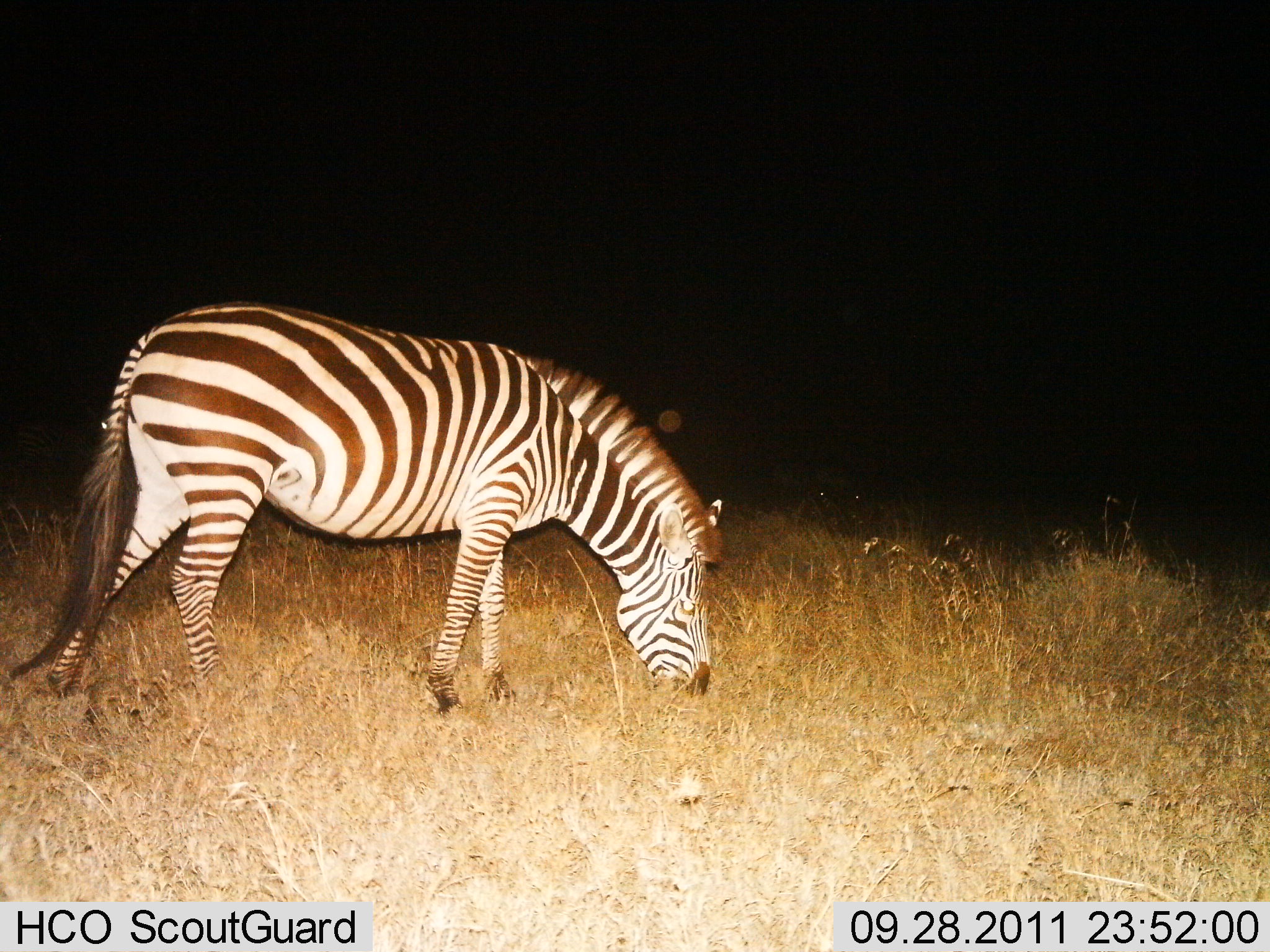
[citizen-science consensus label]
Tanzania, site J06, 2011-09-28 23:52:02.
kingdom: Animalia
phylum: Chordata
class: Mammalia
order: Perissodactyla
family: Equidae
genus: Equus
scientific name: Equus quagga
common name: plains zebra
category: zebra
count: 1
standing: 25%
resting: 0%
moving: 0%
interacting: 0%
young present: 0%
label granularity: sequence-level